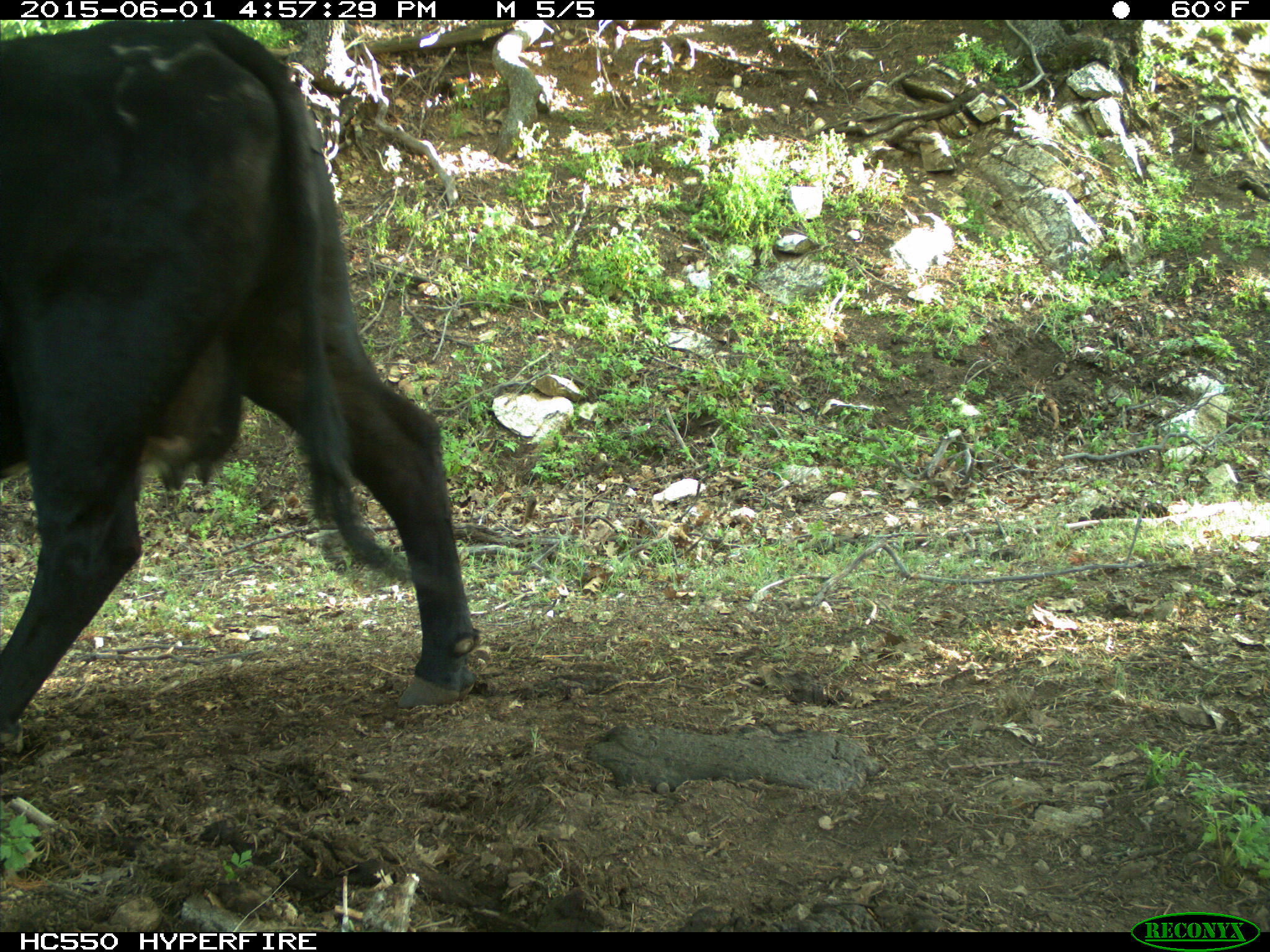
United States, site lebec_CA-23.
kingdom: Animalia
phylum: Chordata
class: Mammalia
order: Artiodactyla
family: Bovidae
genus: Bos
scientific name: Bos taurus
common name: domestic cow